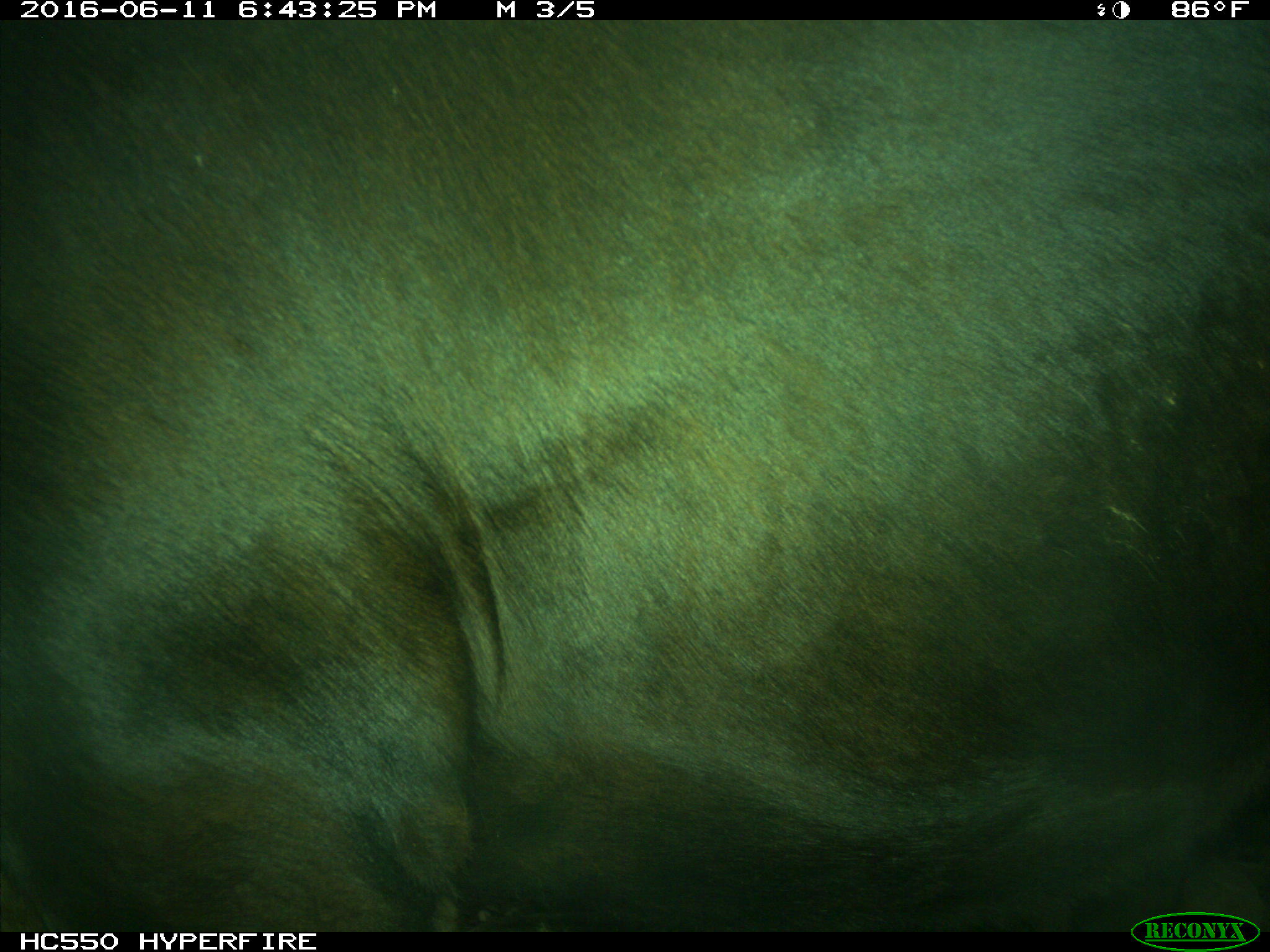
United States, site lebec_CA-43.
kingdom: Animalia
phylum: Chordata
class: Mammalia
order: Artiodactyla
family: Bovidae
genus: Bos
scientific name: Bos taurus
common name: domestic cow